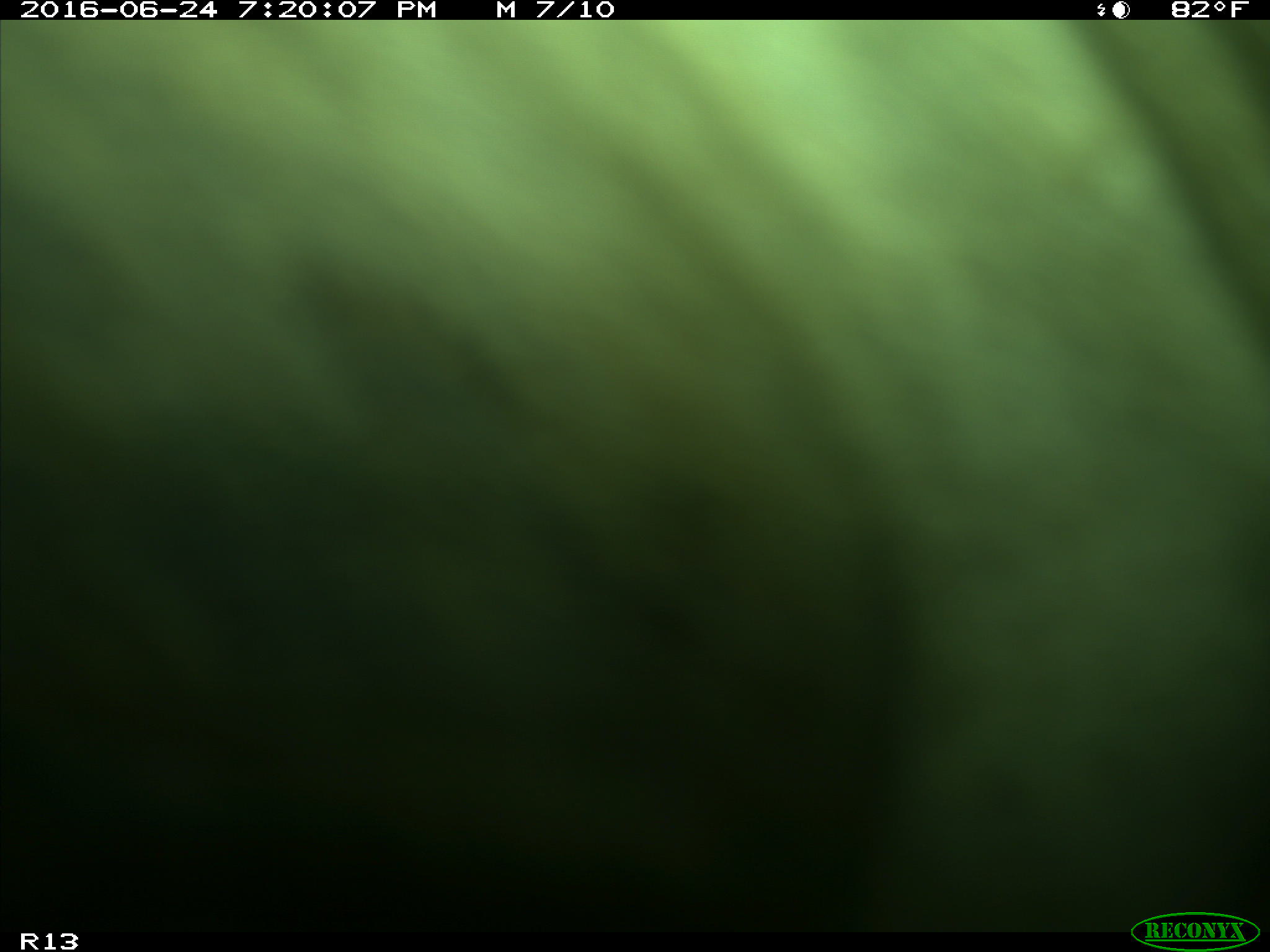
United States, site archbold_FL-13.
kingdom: Animalia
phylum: Chordata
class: Mammalia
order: Artiodactyla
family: Bovidae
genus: Bos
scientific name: Bos taurus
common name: domestic cow